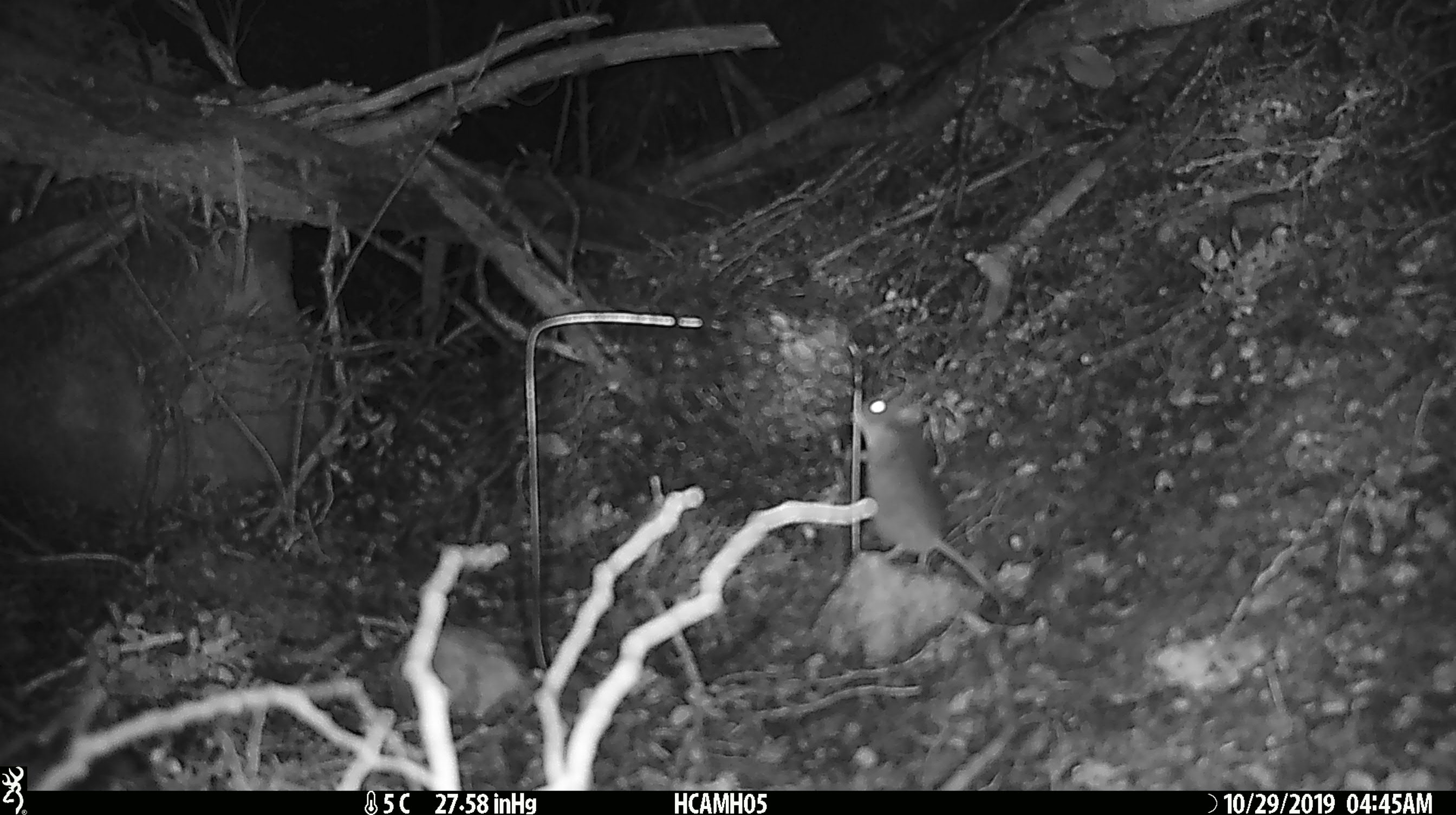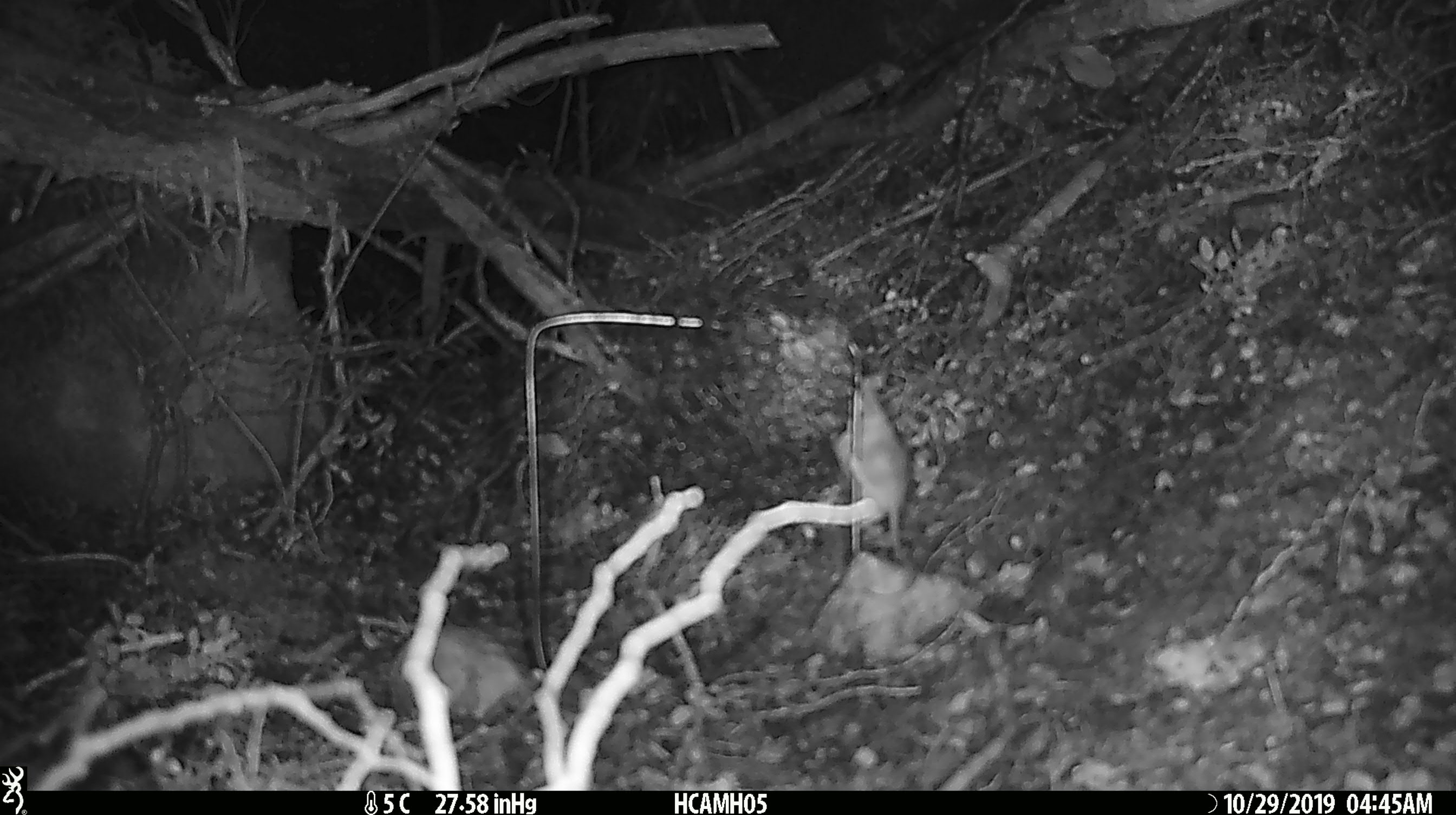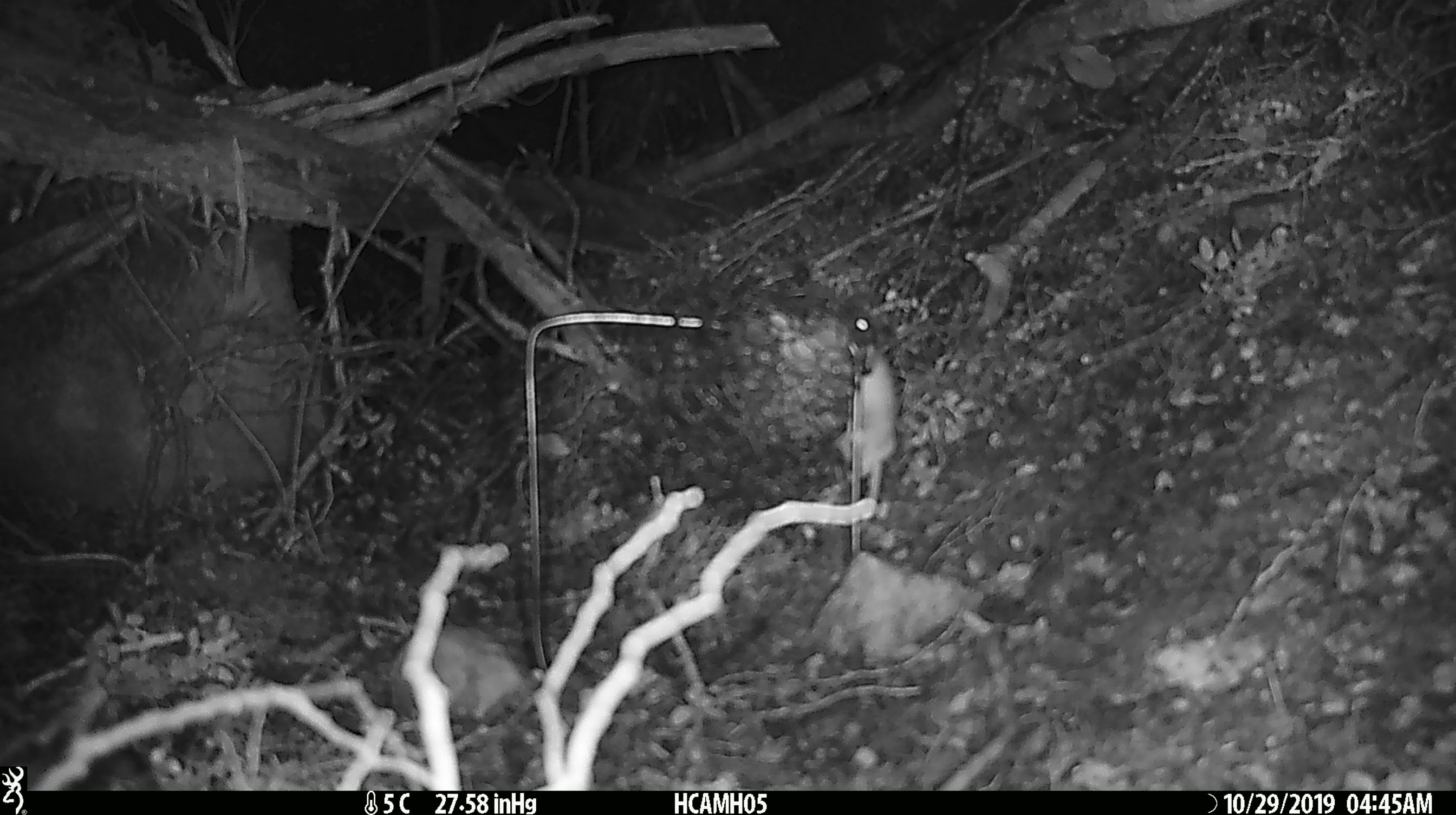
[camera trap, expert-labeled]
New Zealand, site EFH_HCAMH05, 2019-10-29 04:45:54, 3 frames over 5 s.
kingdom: Animalia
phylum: Chordata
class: Mammalia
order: Rodentia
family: Muridae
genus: Mus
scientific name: Mus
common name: mouse